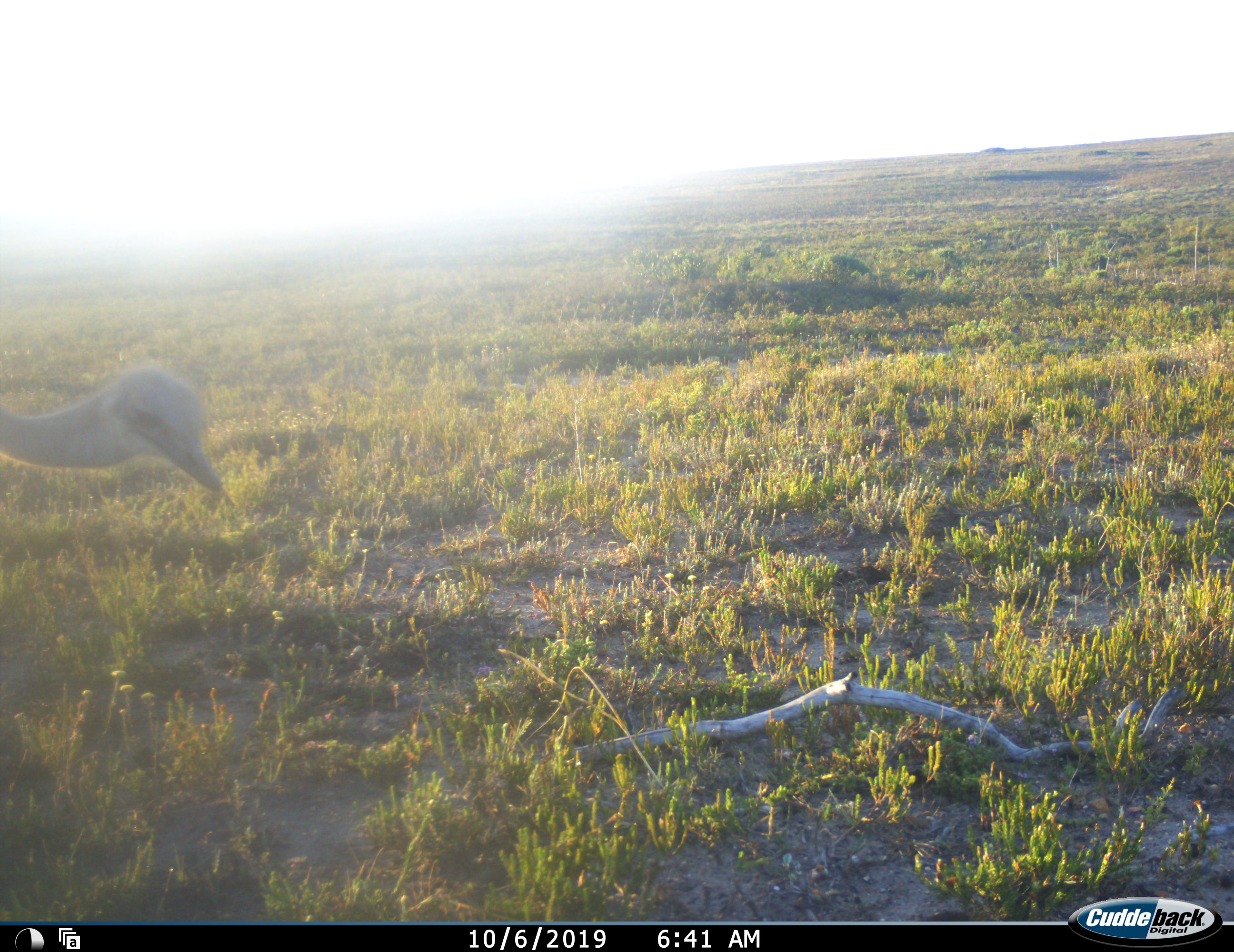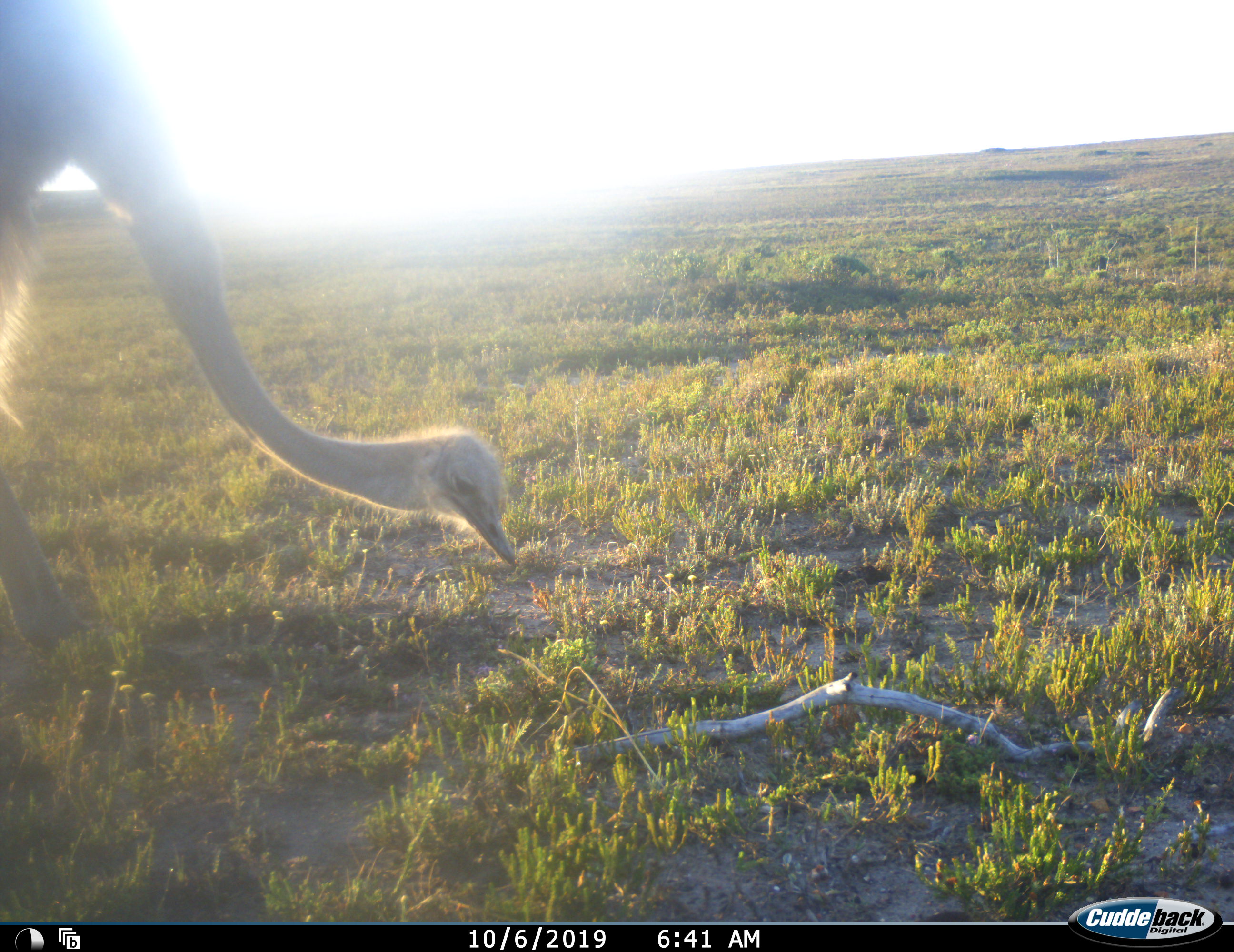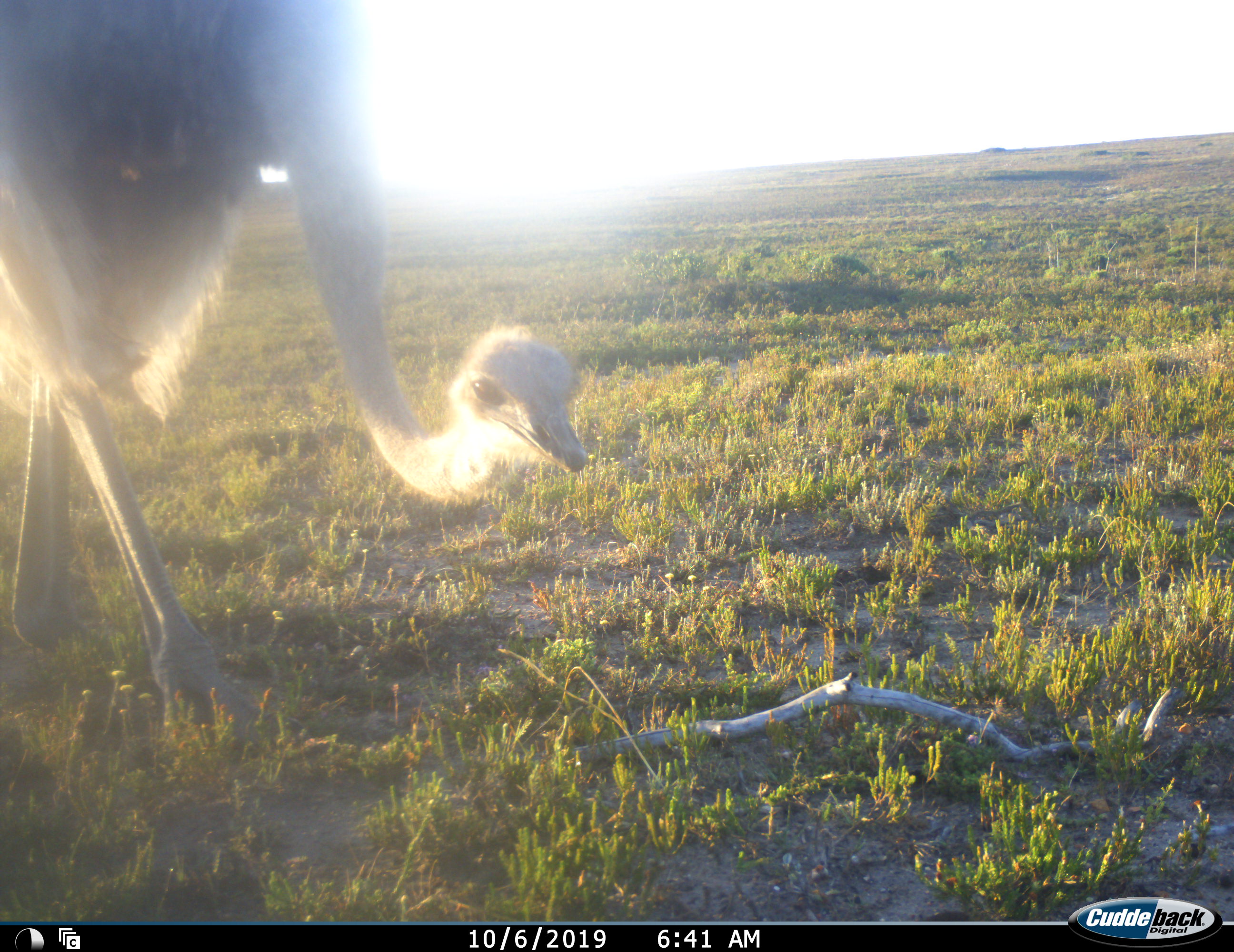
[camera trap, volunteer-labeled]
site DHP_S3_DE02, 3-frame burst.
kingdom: Animalia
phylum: Chordata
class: Aves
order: Struthioniformes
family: Struthionidae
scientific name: Struthionidae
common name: ostrich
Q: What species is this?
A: Ostrich (Struthionidae).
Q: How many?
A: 1.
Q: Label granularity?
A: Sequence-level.